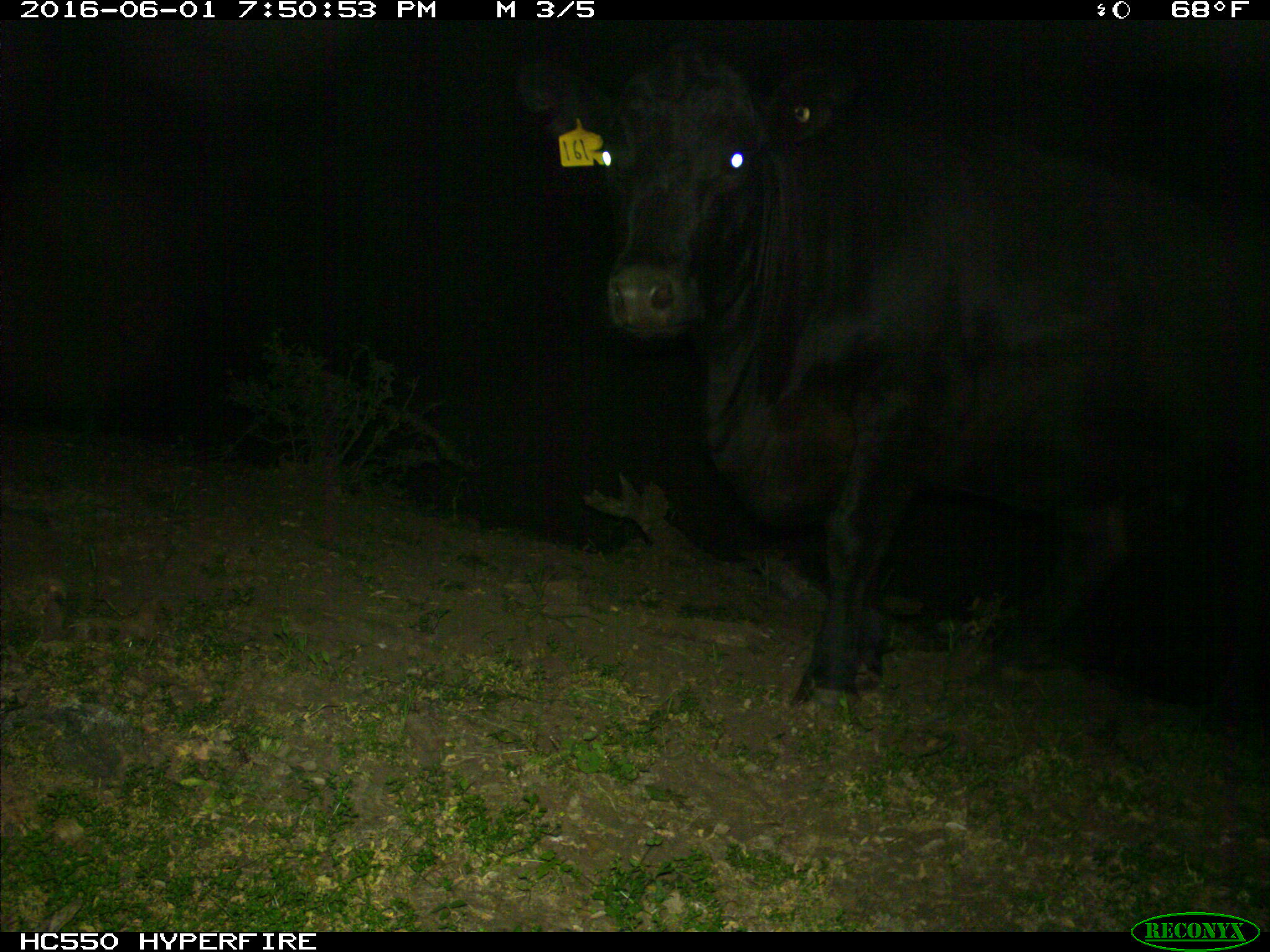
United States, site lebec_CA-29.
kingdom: Animalia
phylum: Chordata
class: Mammalia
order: Artiodactyla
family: Bovidae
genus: Bos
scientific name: Bos taurus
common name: domestic cow